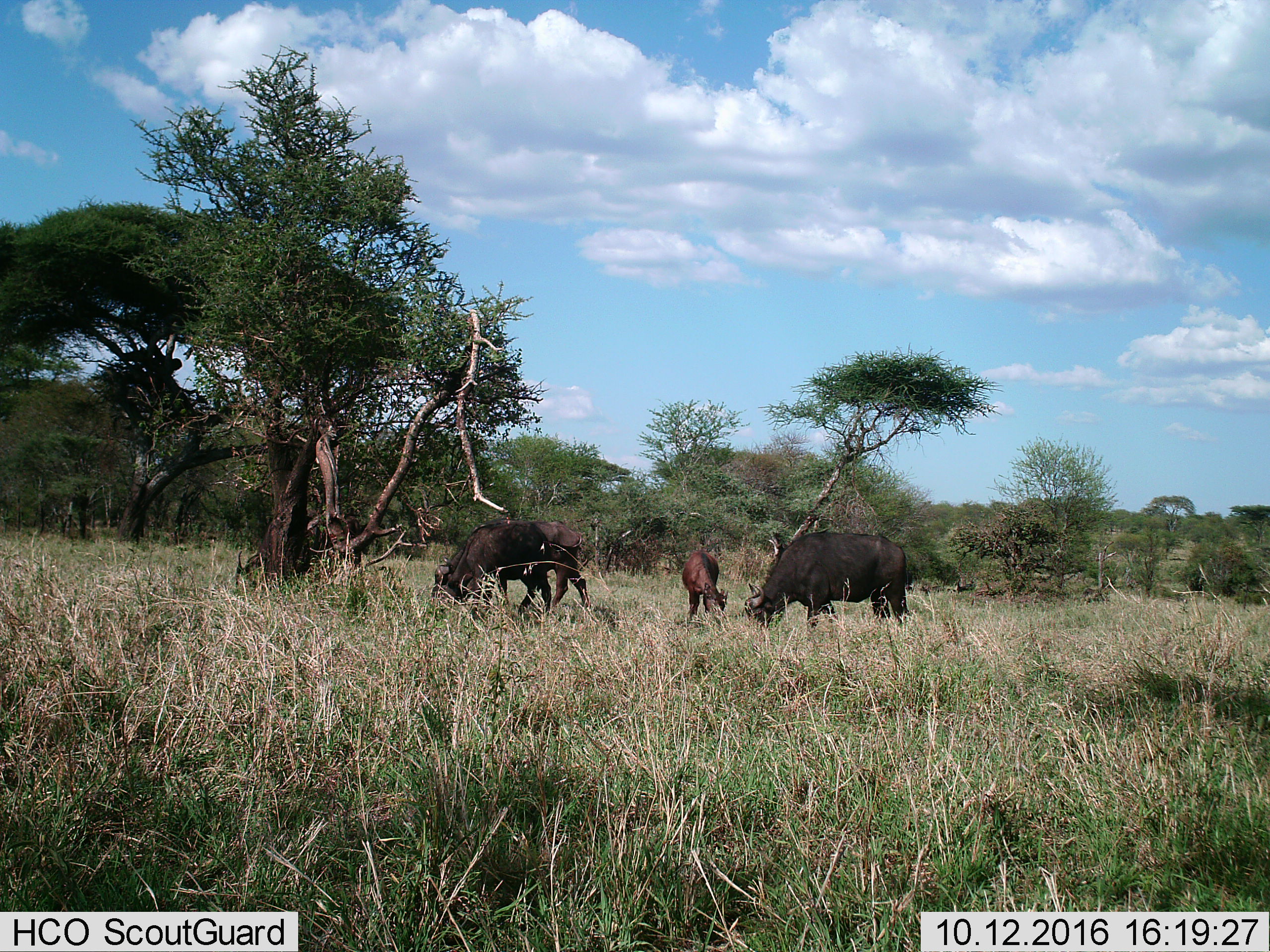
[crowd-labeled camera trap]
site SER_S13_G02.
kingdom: Animalia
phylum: Chordata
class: Mammalia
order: Artiodactyla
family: Bovidae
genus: Syncerus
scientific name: Syncerus caffer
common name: african buffalo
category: buffalo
Buffalo (african buffalo) (Syncerus caffer), count 3. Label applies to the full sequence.